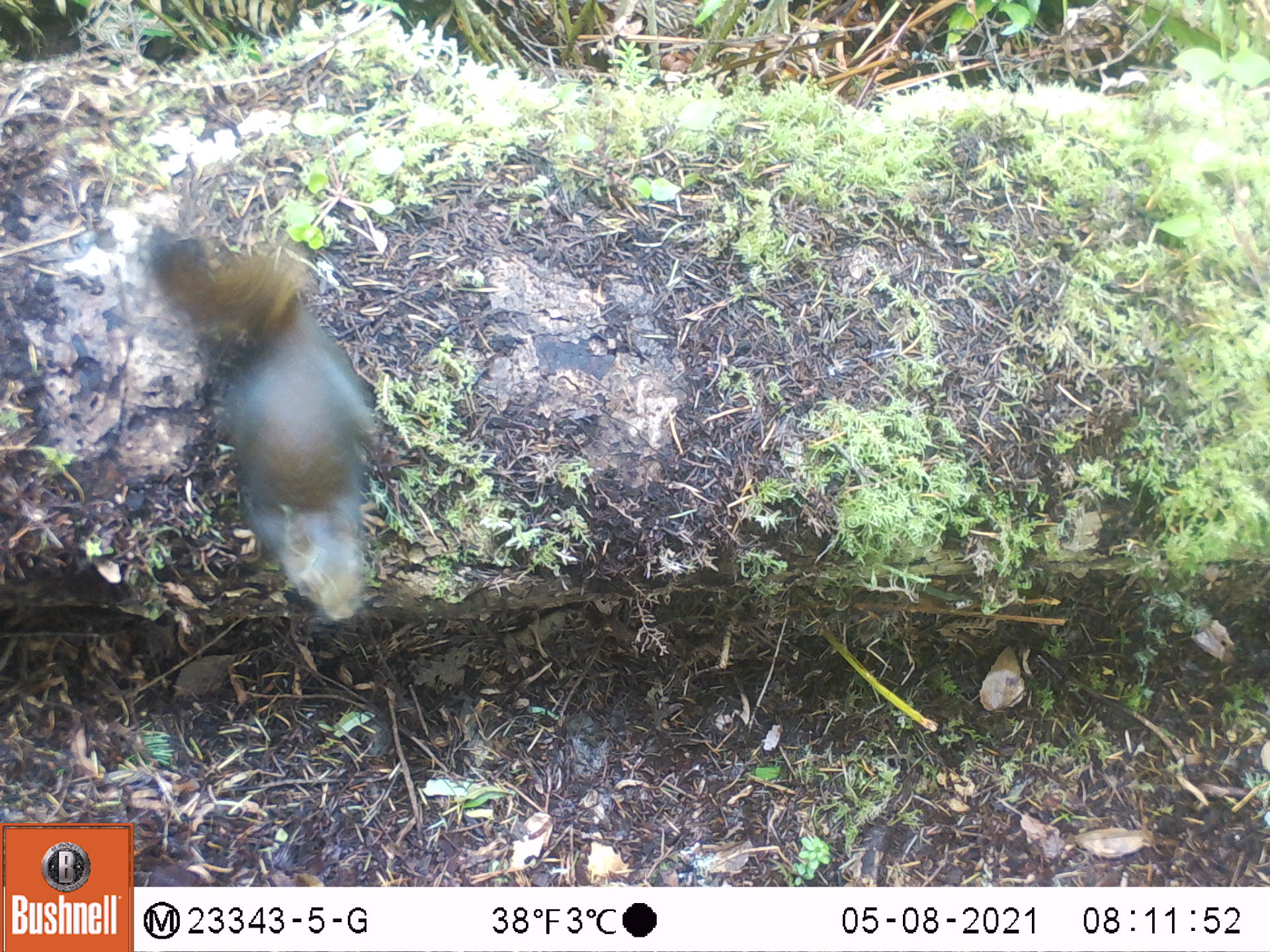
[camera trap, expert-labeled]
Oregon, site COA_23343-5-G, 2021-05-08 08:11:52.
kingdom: Animalia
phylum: Chordata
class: Mammalia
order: Rodentia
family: Sciuridae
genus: Tamiasciurus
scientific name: Tamiasciurus douglasii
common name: douglas squirrel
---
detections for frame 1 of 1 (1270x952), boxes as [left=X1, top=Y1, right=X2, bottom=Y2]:
douglas squirrel: [left=144, top=221, right=393, bottom=631]